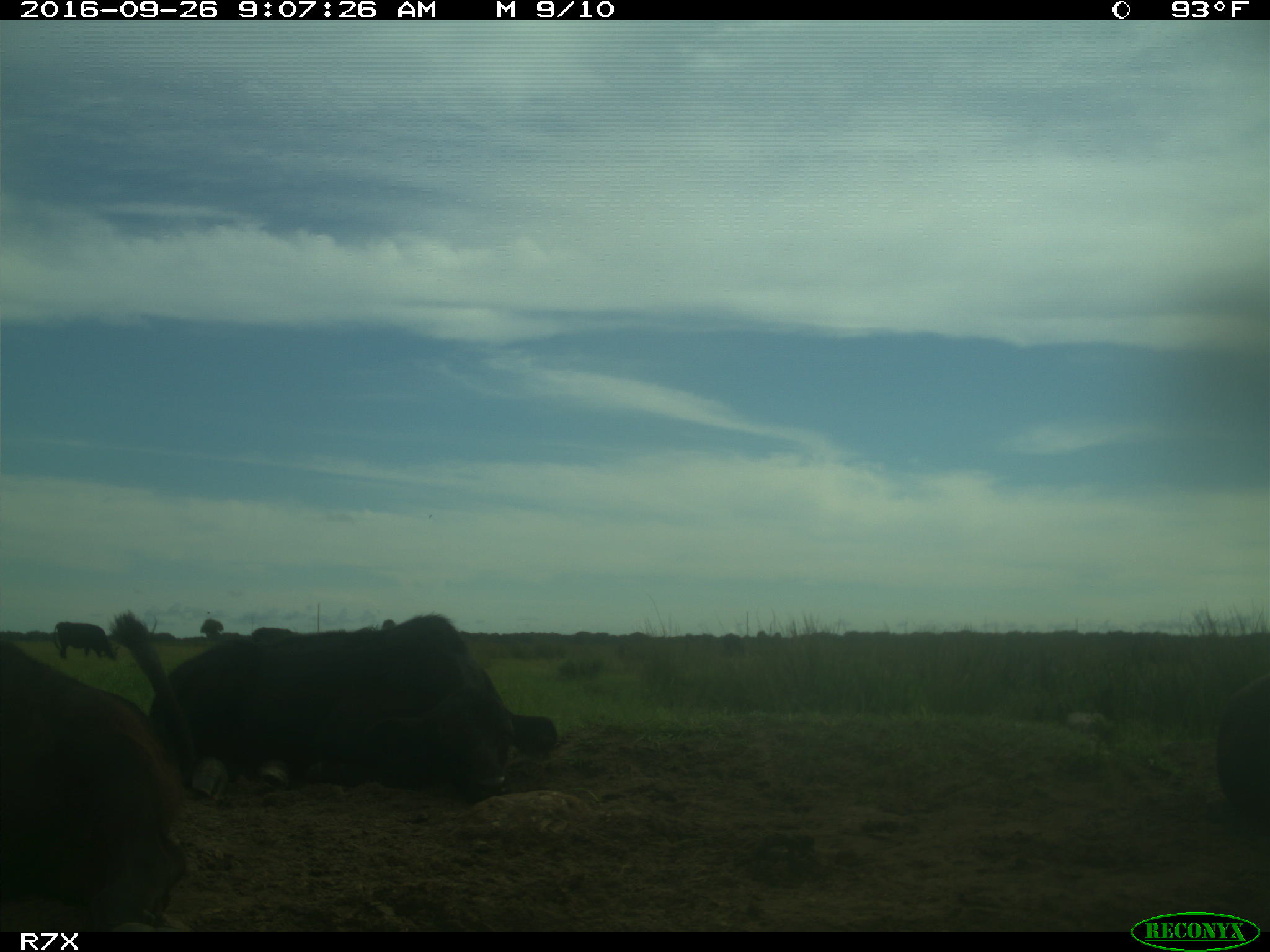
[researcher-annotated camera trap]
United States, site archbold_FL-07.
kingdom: Animalia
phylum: Chordata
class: Mammalia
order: Artiodactyla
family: Bovidae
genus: Bos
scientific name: Bos taurus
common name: domestic cow